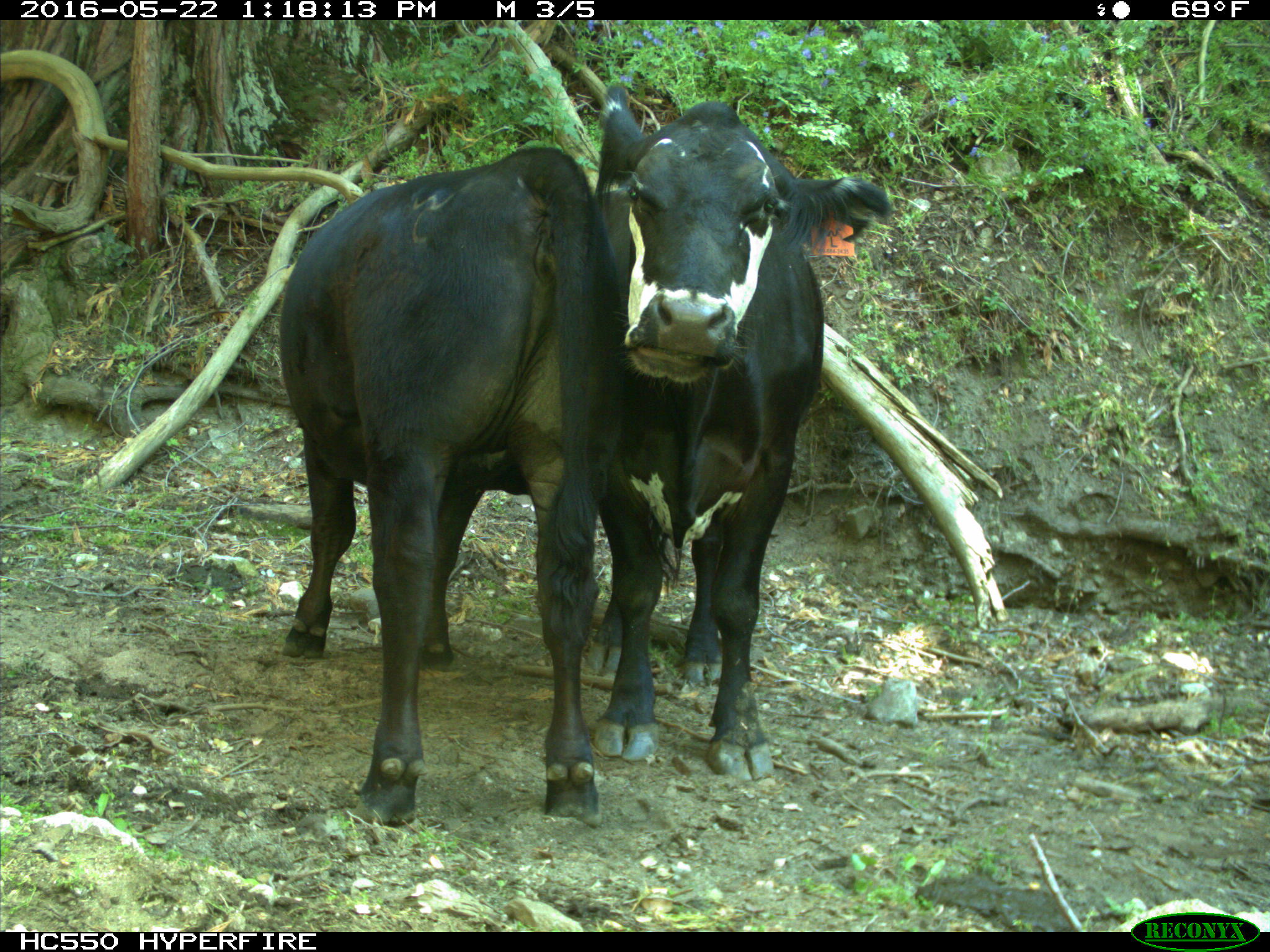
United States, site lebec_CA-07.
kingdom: Animalia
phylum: Chordata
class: Mammalia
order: Artiodactyla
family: Bovidae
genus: Bos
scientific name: Bos taurus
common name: domestic cow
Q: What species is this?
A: Bos taurus (domestic cow).